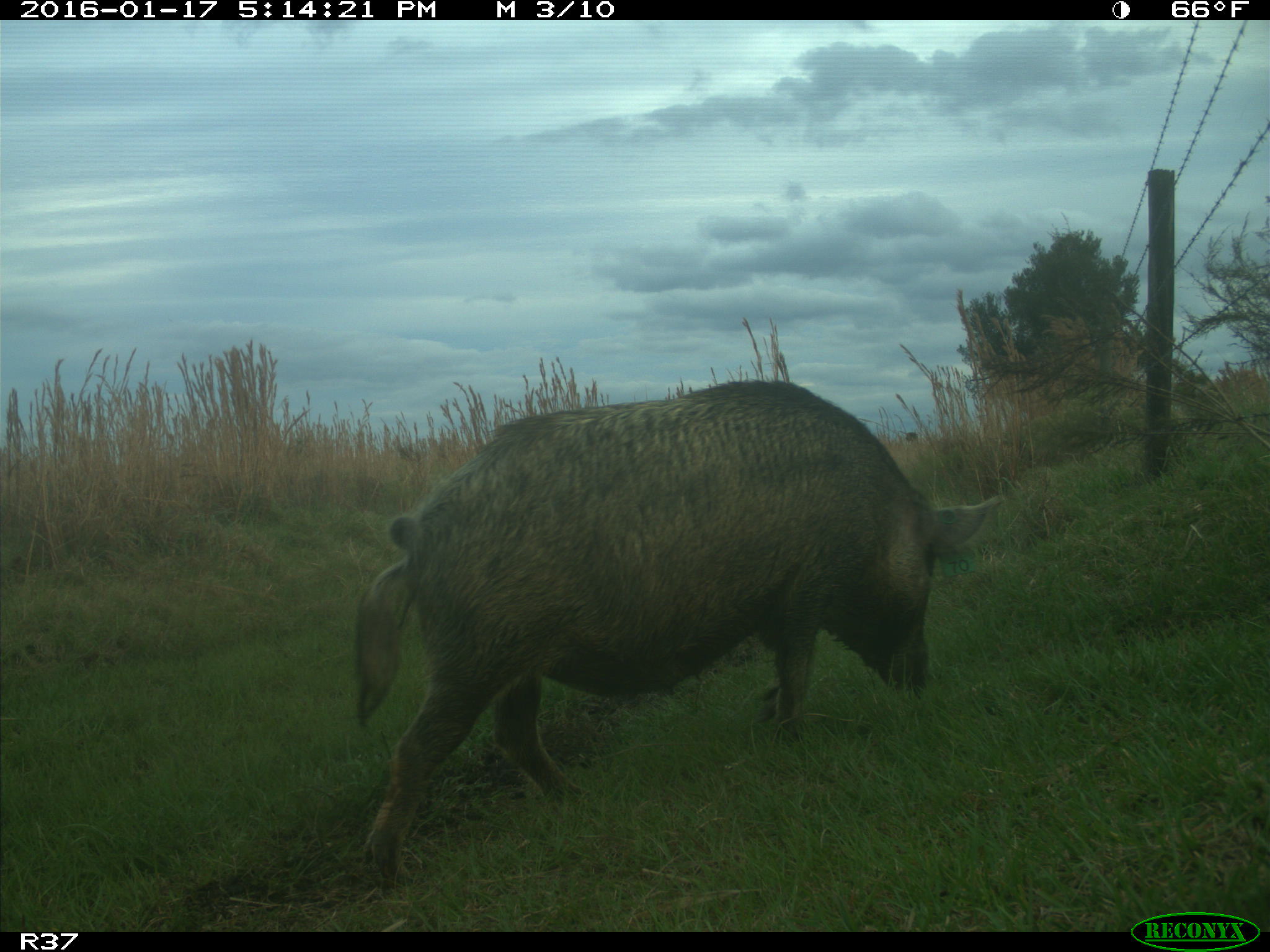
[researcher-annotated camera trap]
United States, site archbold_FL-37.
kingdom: Animalia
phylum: Chordata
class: Mammalia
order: Artiodactyla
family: Suidae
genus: Sus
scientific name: Sus scrofa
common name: wild boar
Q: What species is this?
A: Sus scrofa (wild boar).